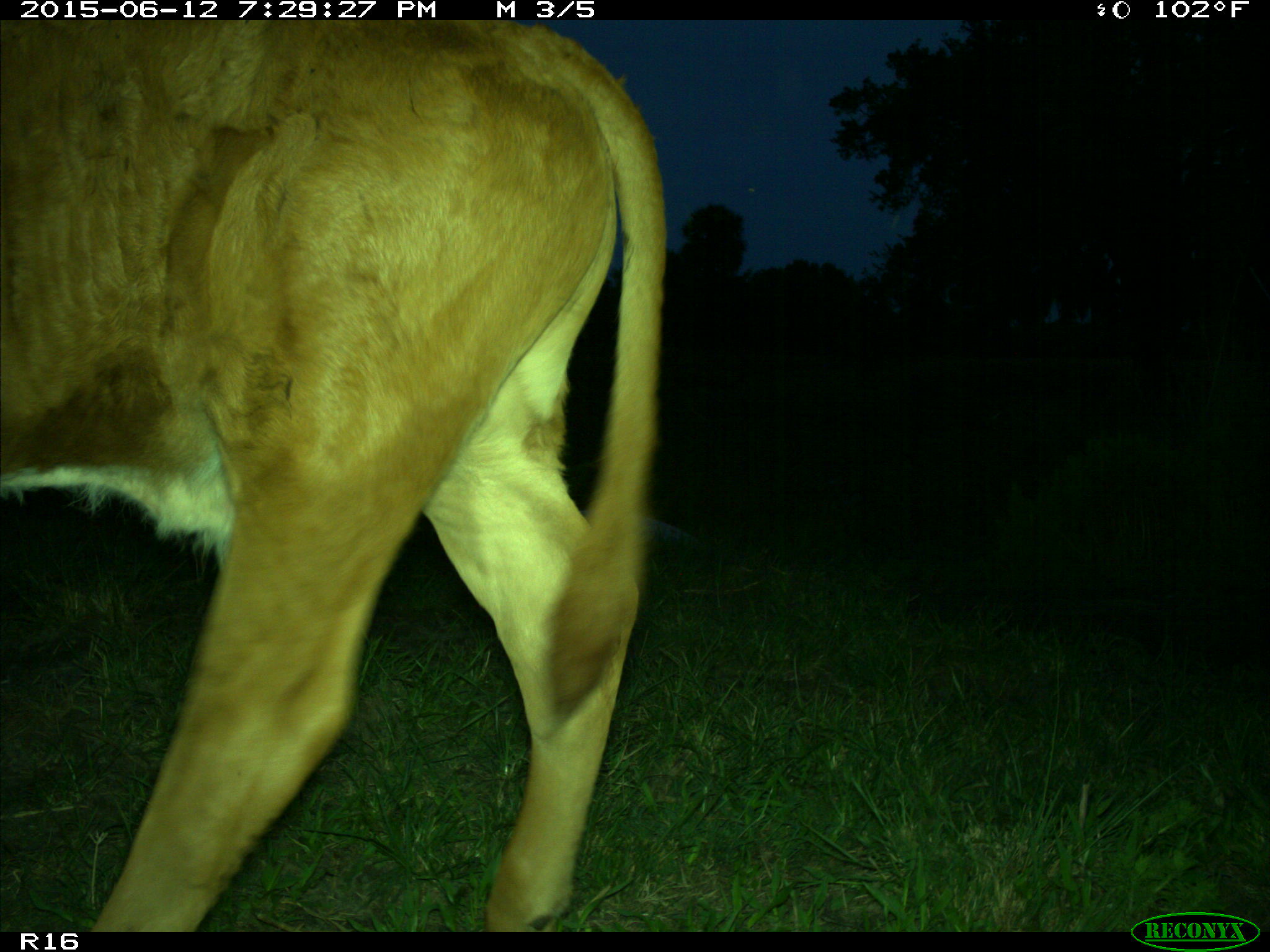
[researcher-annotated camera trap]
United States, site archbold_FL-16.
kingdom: Animalia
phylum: Chordata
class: Mammalia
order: Artiodactyla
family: Bovidae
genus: Bos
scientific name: Bos taurus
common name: domestic cow